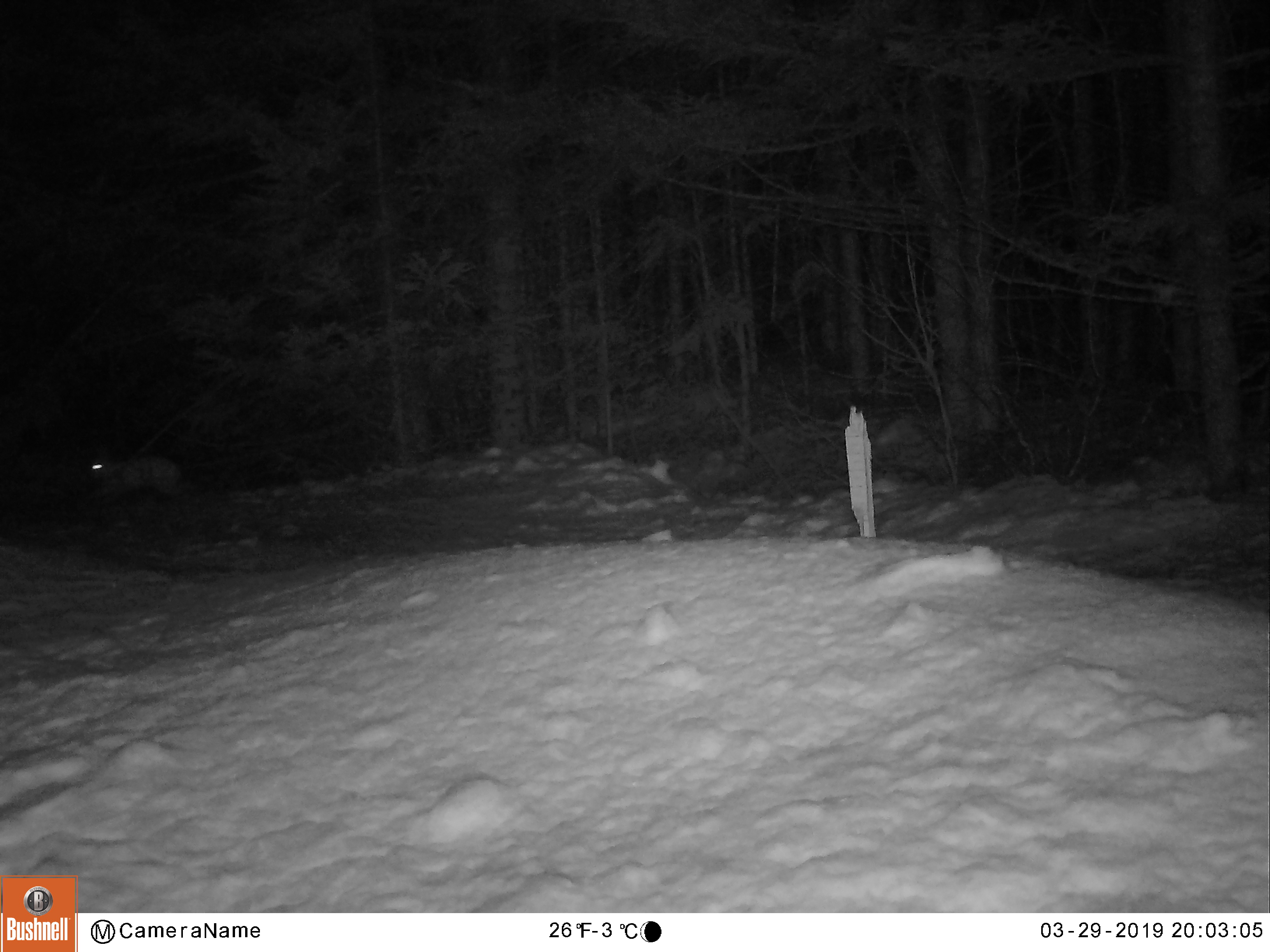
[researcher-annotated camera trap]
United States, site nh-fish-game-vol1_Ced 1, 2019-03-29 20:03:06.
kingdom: Animalia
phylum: Chordata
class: Mammalia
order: Lagomorpha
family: Leporidae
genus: Lepus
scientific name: Lepus americanus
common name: snowshoe hare